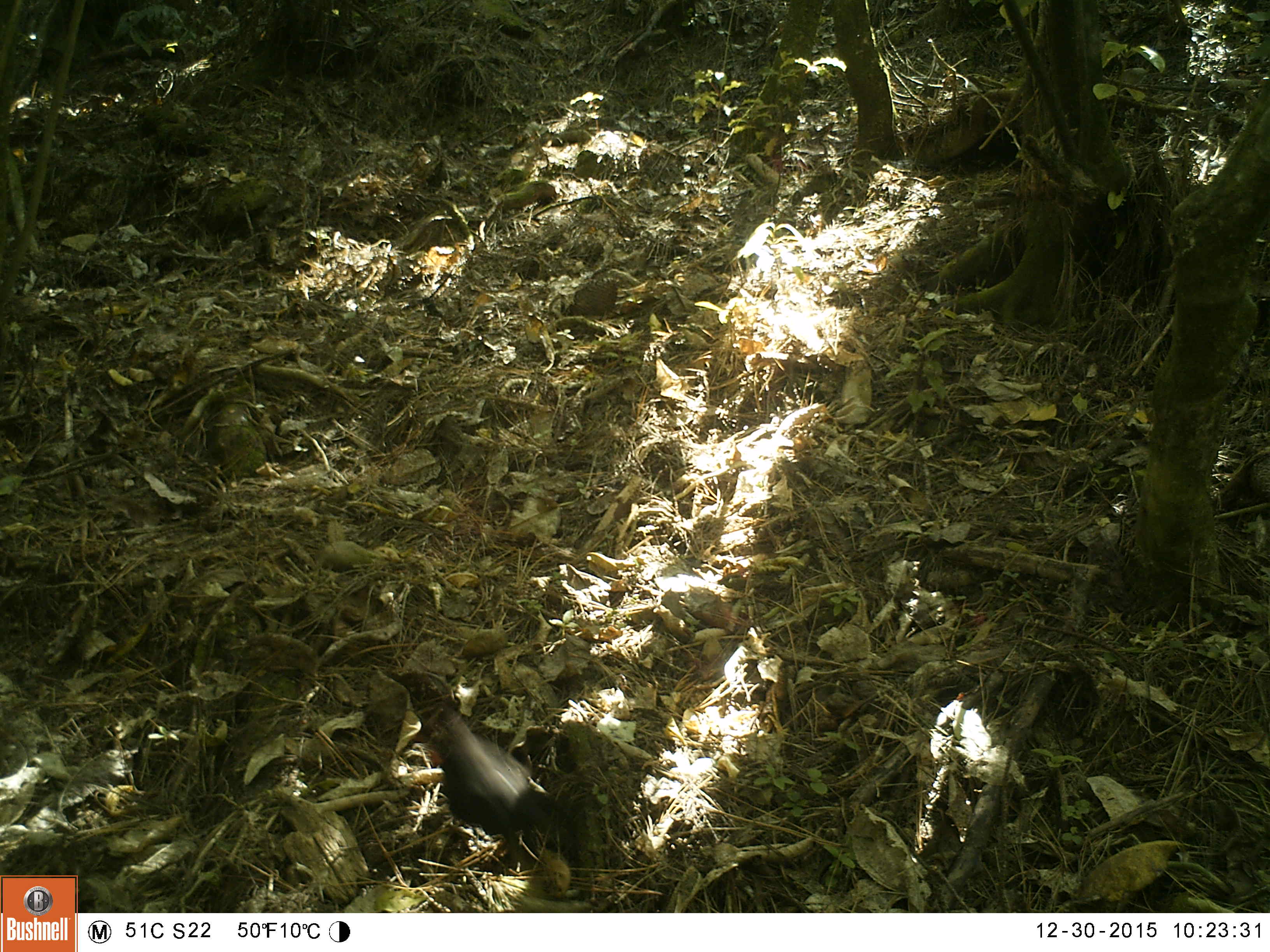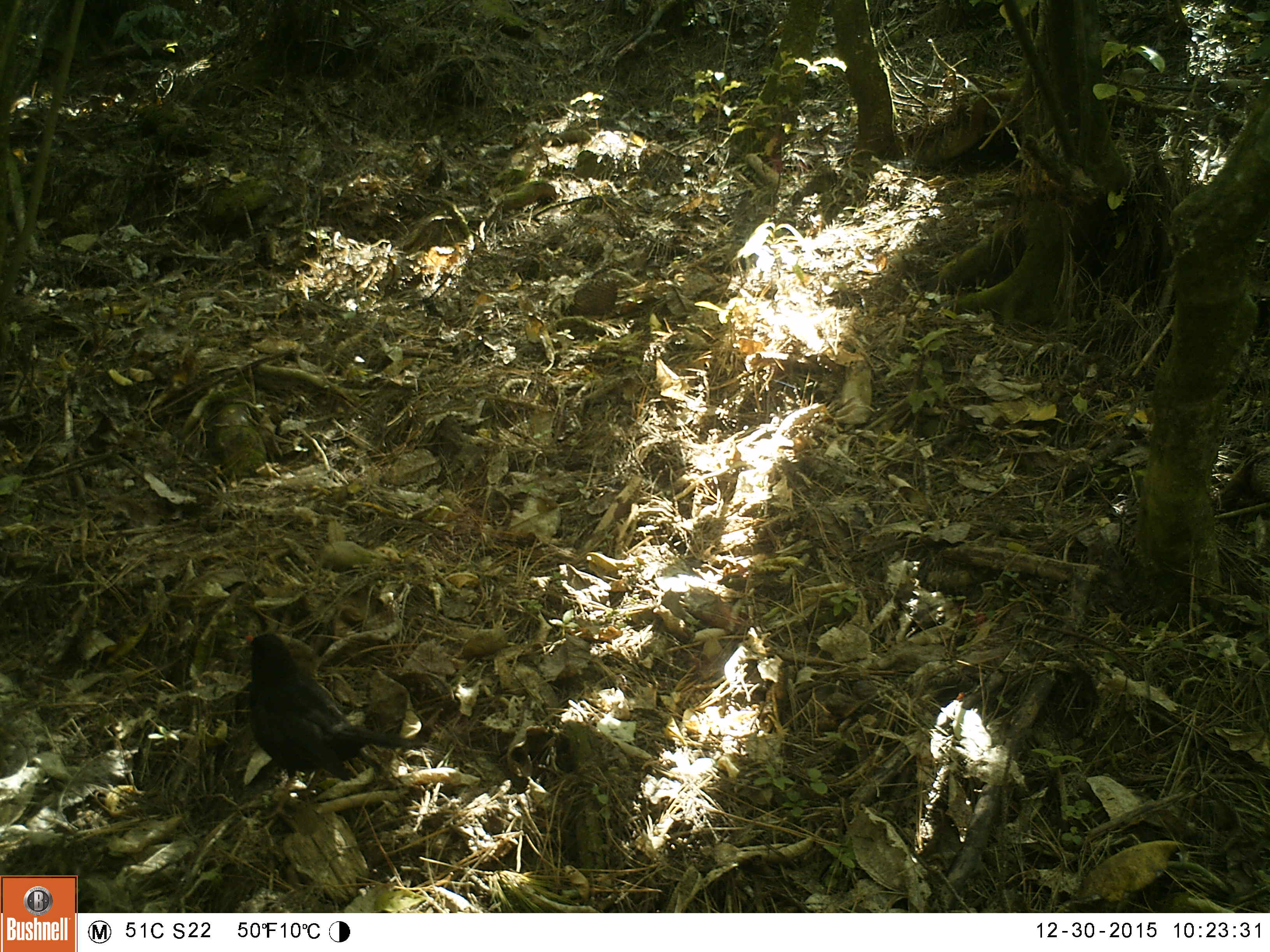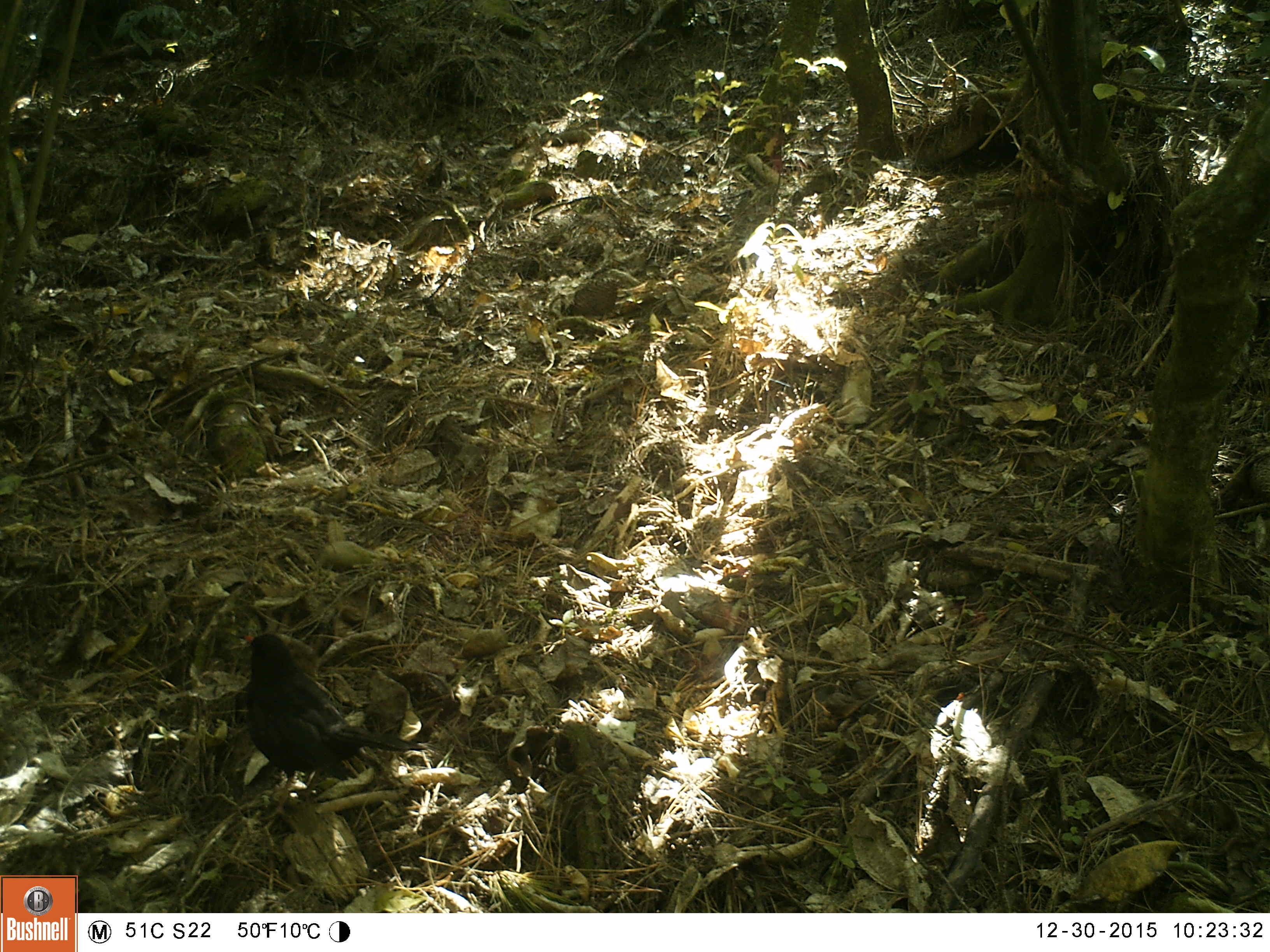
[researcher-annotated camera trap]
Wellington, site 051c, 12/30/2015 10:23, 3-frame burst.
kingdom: Animalia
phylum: Chordata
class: Aves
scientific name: Aves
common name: bird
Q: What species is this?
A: Bird (Aves).